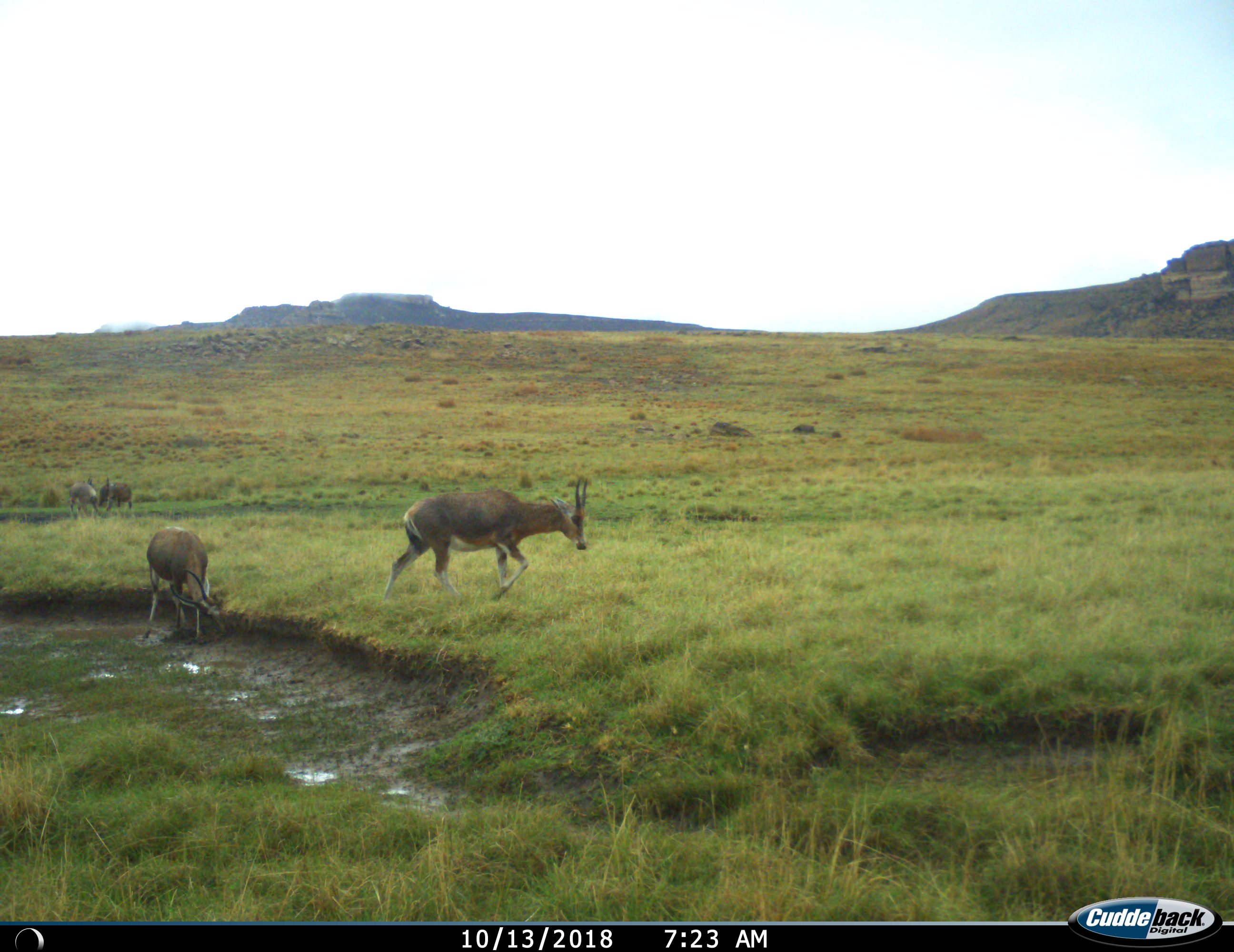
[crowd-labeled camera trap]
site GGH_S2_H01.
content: unidentified animal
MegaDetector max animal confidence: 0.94